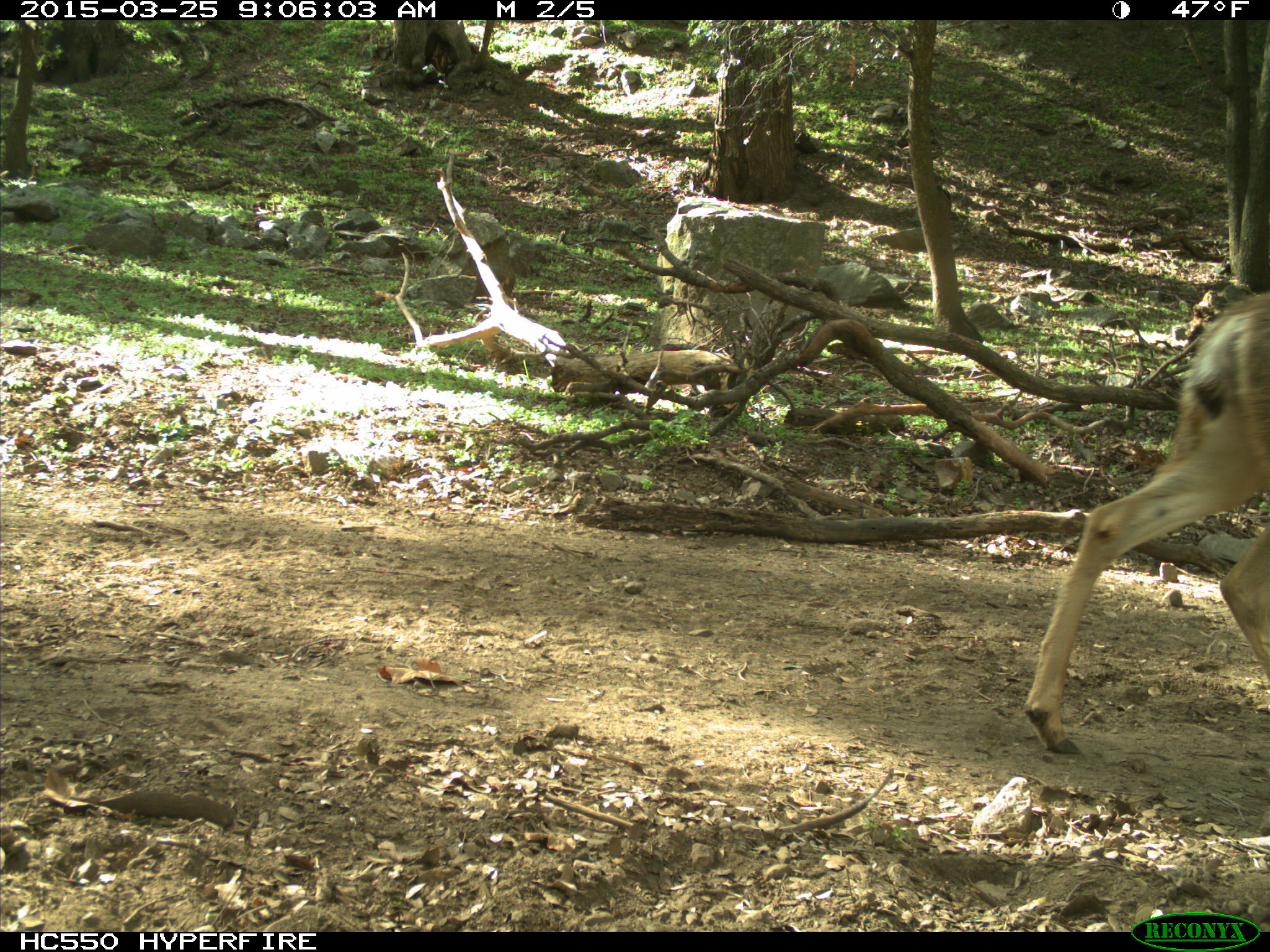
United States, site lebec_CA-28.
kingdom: Animalia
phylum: Chordata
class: Mammalia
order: Artiodactyla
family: Cervidae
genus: Odocoileus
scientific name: Odocoileus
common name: deer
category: unidentified deer